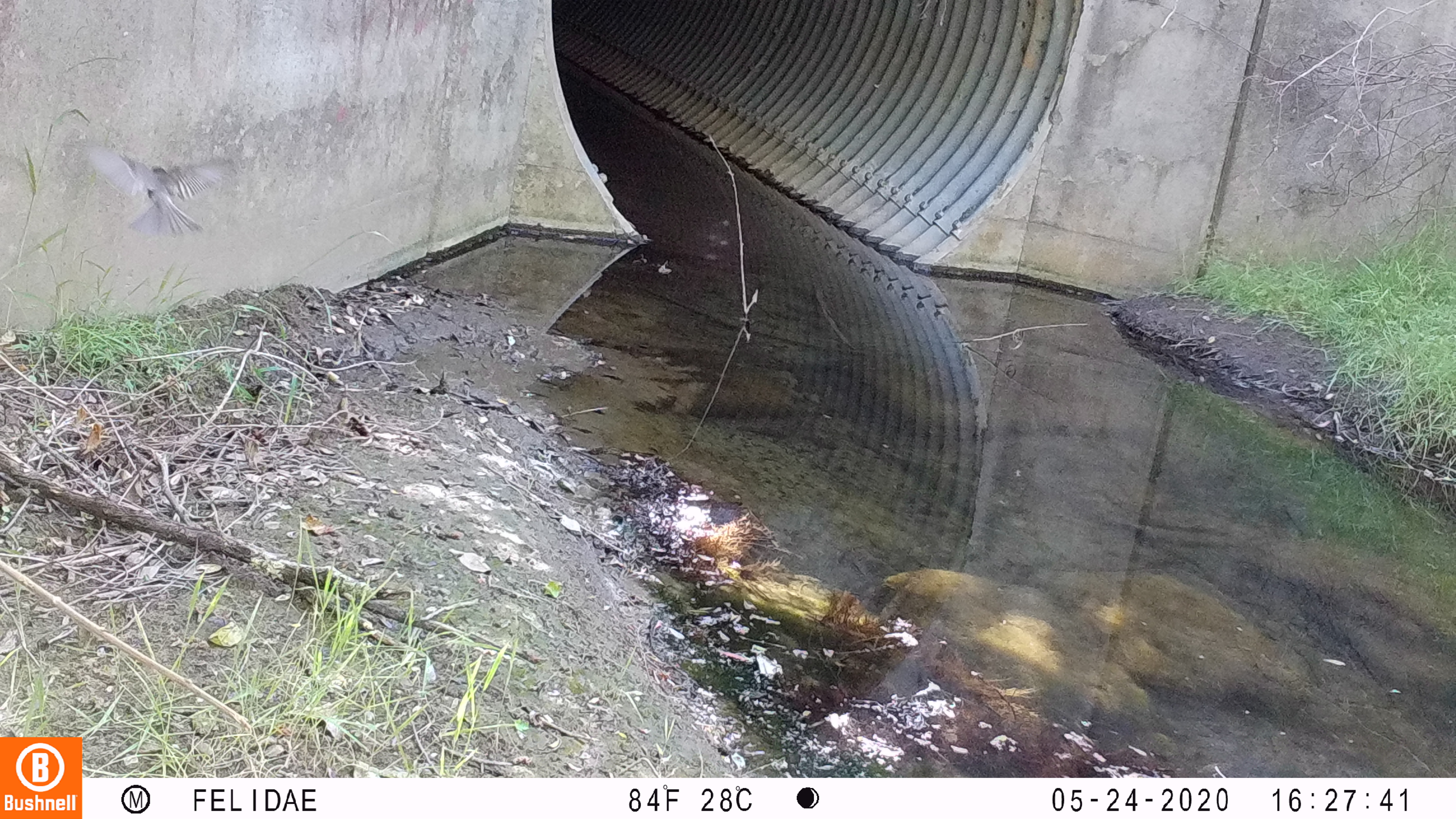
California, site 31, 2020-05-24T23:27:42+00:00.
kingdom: Animalia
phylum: Chordata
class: Aves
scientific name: Aves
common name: bird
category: unknown bird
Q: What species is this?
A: Unknown bird (bird) (Aves).